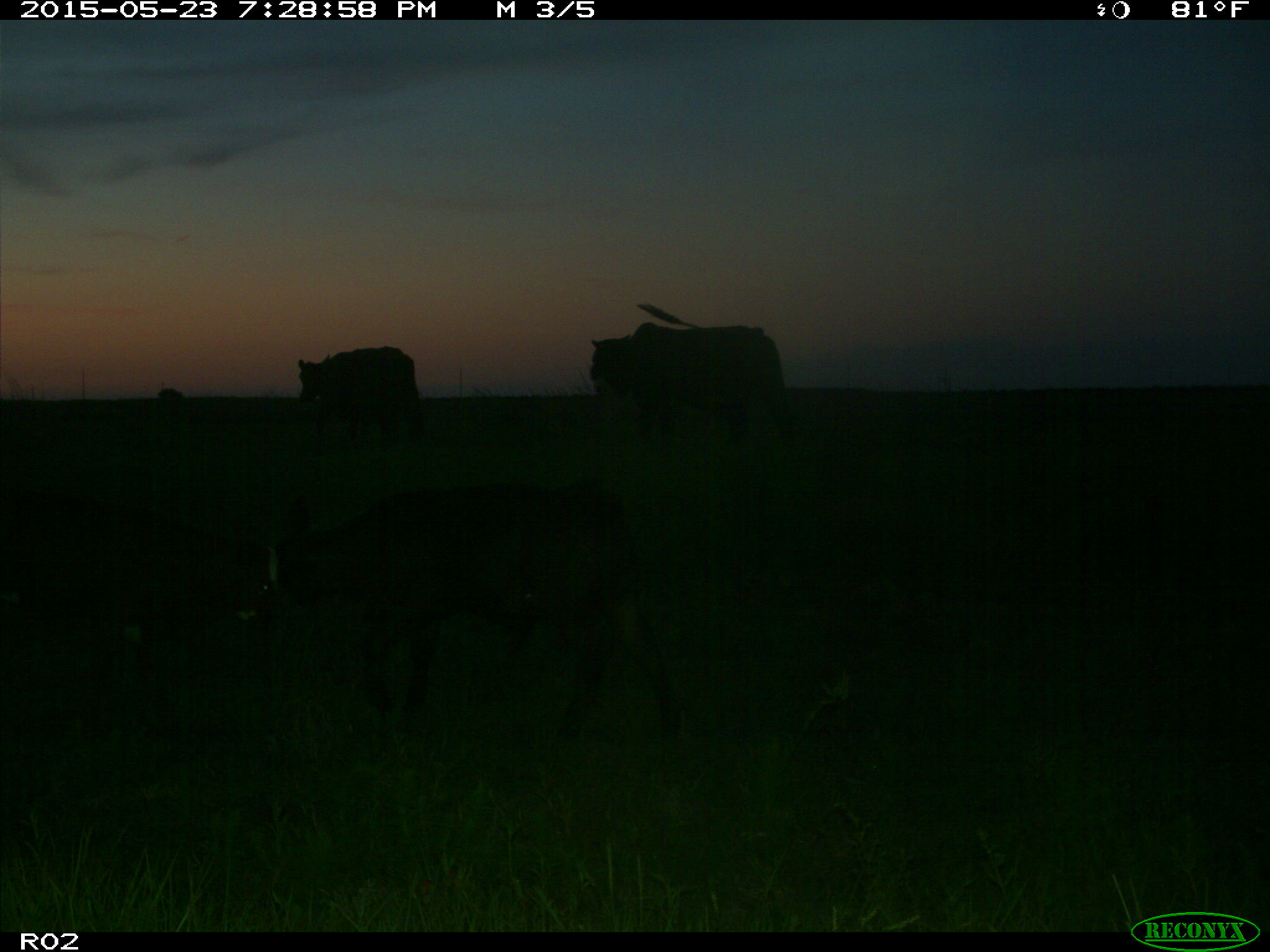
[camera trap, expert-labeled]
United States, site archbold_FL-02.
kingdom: Animalia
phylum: Chordata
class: Mammalia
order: Artiodactyla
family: Bovidae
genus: Bos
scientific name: Bos taurus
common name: domestic cow